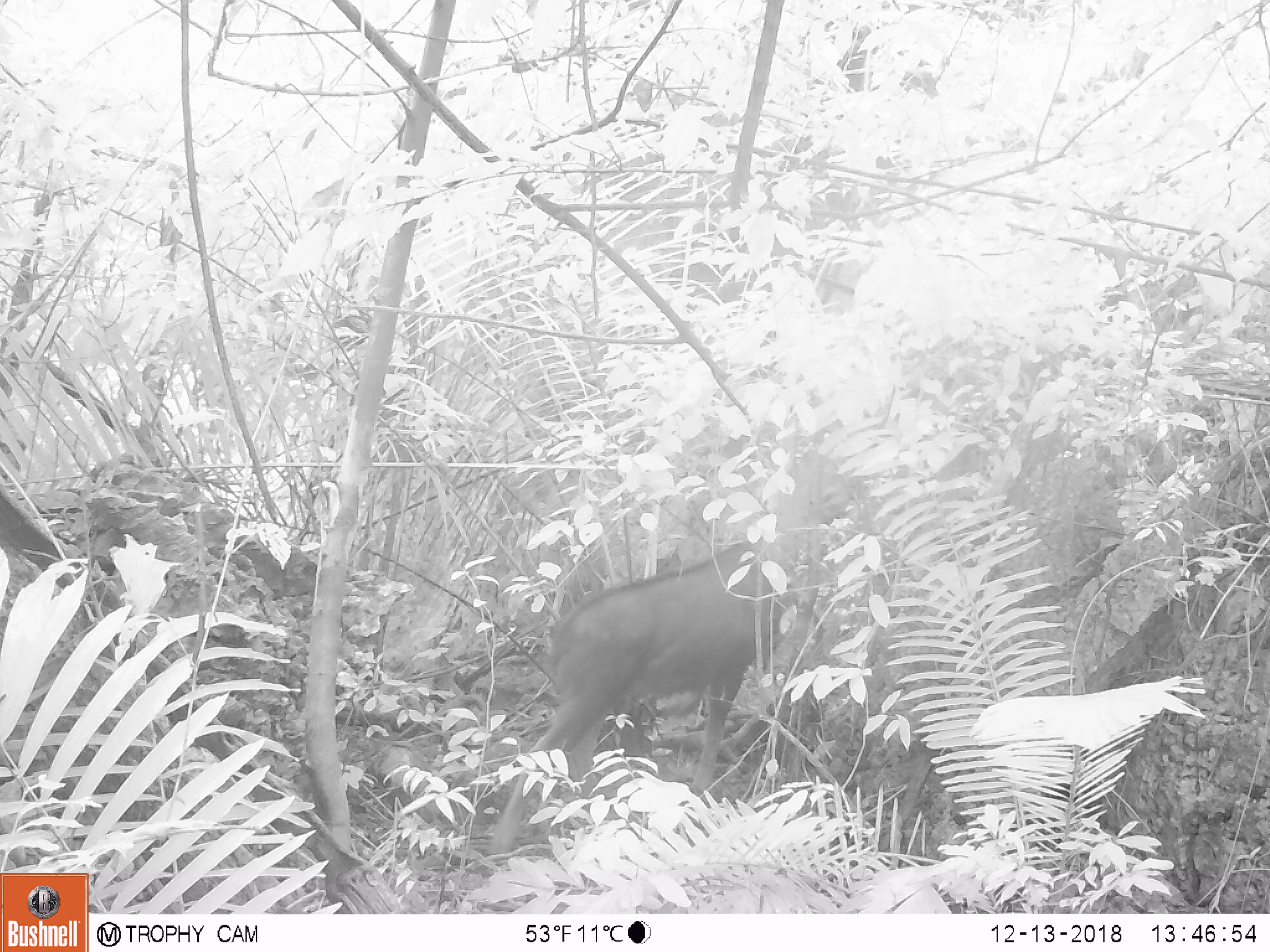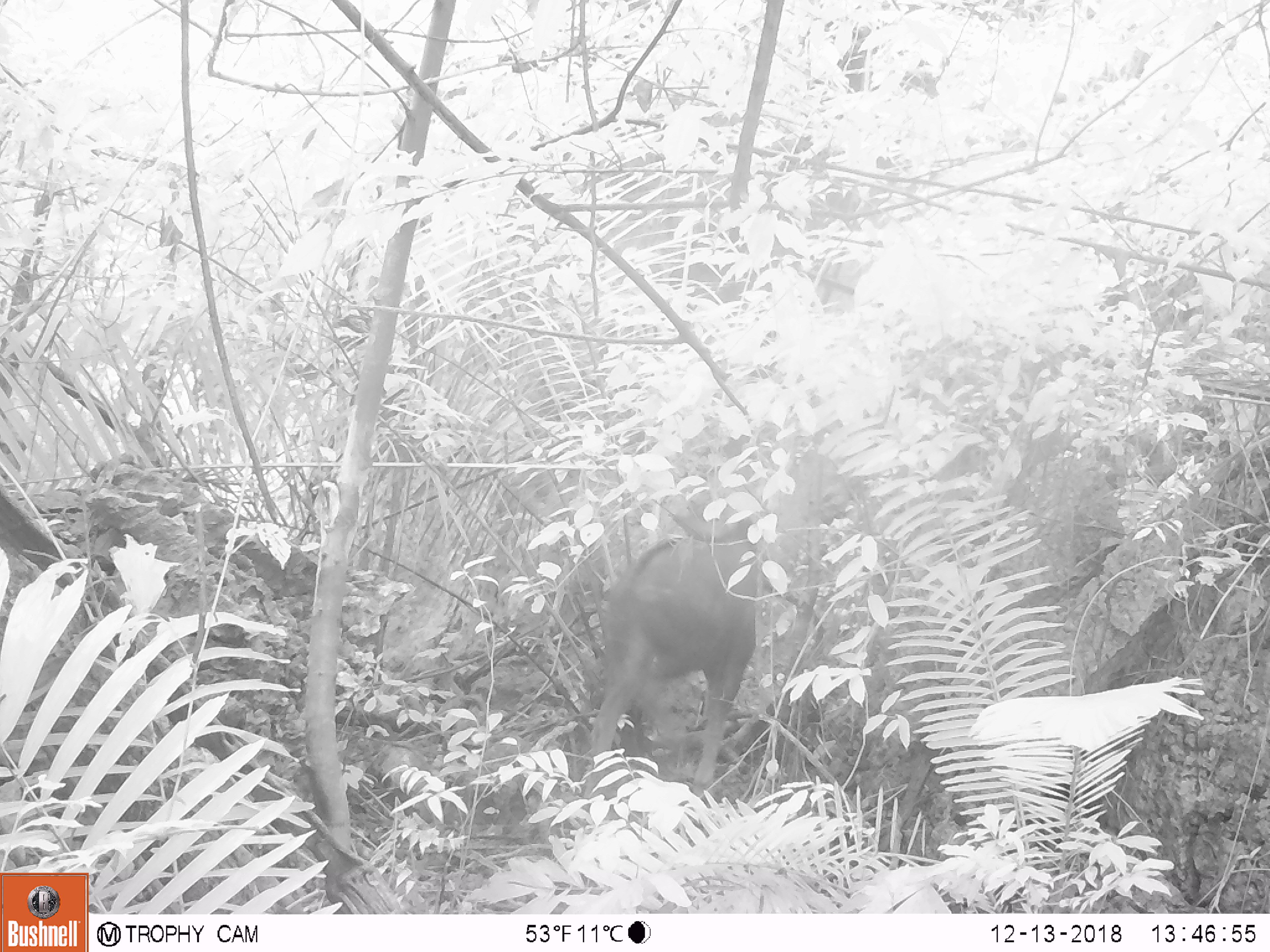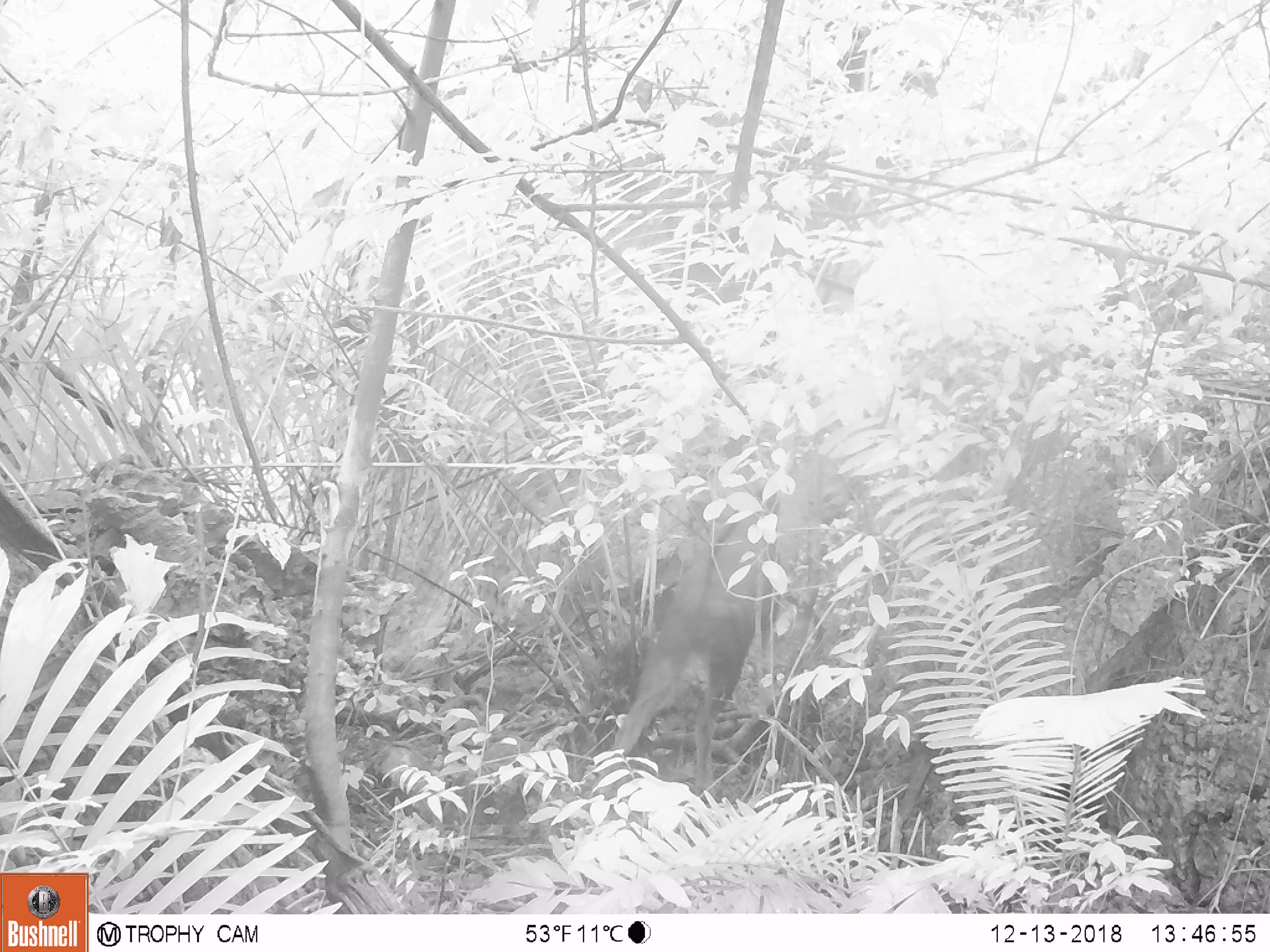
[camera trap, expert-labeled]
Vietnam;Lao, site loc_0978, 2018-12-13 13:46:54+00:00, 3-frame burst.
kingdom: Animalia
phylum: Chordata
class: Mammalia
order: Artiodactyla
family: Bovidae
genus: Capricornis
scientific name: Capricornis sumatraensis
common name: chinese serow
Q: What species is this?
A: Chinese serow (Capricornis sumatraensis).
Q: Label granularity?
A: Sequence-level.